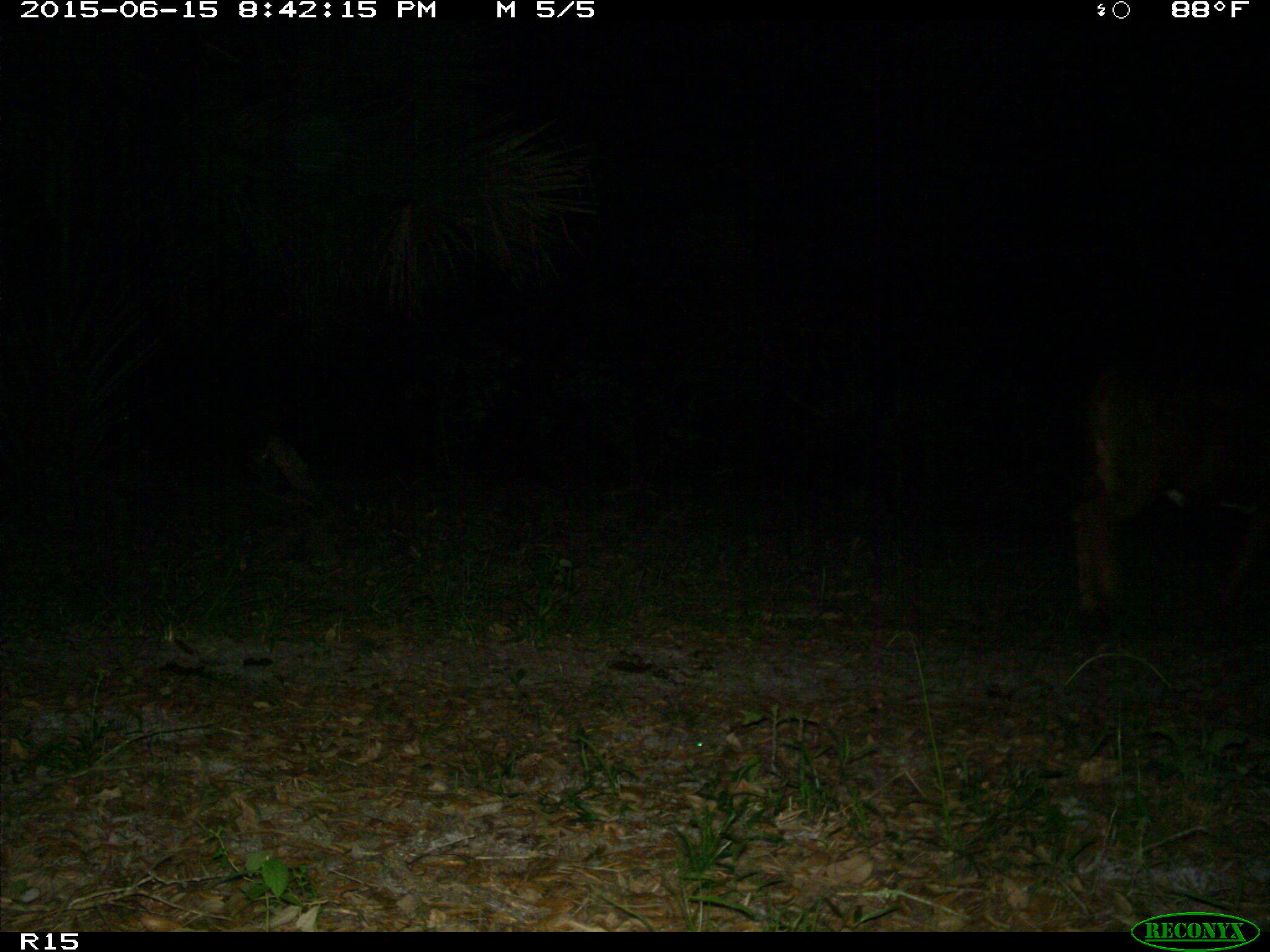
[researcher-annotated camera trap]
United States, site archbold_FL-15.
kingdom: Animalia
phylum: Chordata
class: Mammalia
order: Artiodactyla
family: Bovidae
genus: Bos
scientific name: Bos taurus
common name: domestic cow